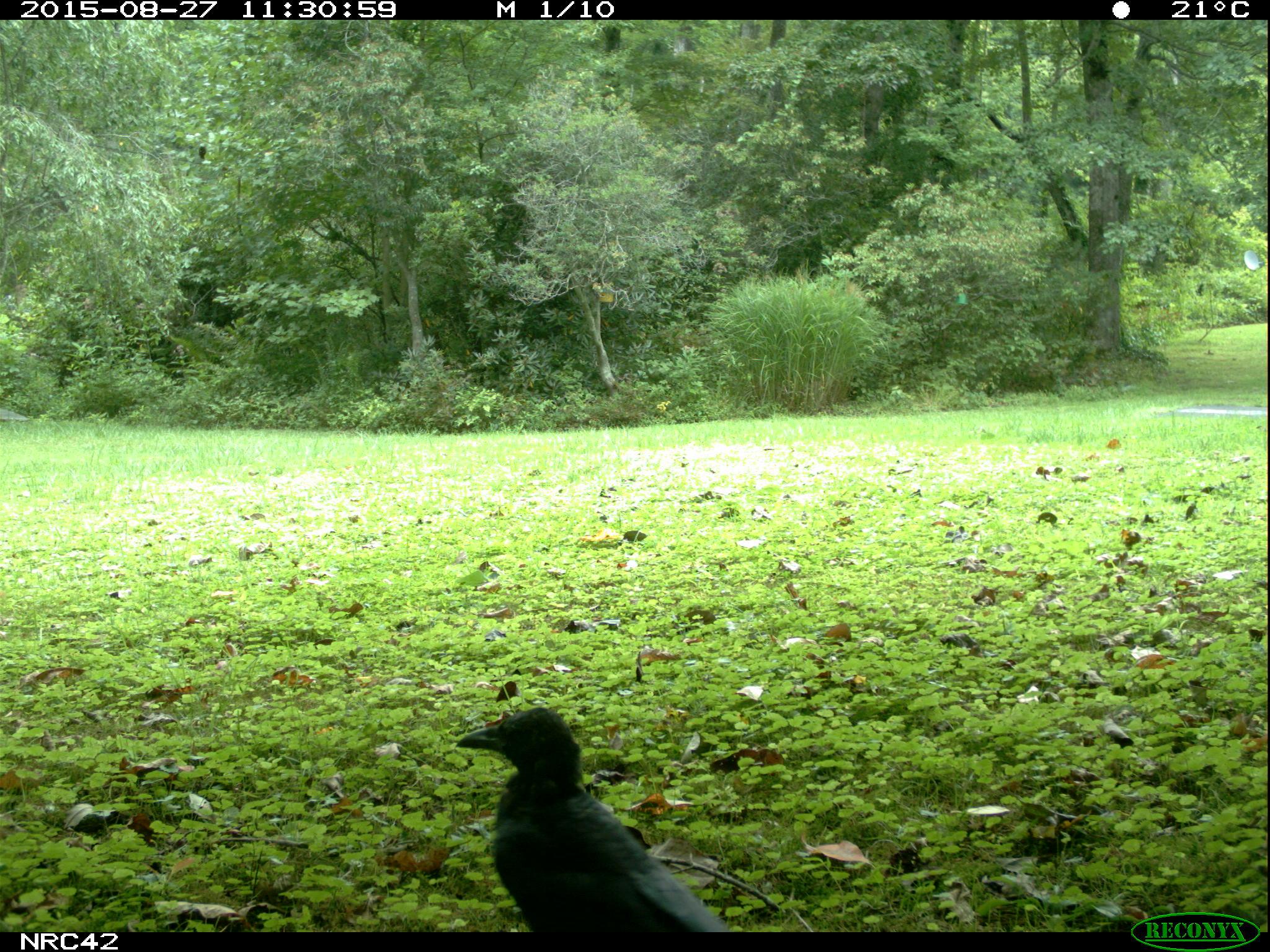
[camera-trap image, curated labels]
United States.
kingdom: Animalia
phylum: Chordata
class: Aves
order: Passeriformes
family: Corvidae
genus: Corvus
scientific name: Corvus brachyrhynchos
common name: american crow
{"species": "American Crow (Corvus brachyrhynchos)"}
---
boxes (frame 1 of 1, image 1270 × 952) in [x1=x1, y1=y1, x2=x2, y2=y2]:
American Crow: [x1=456, y1=704, x2=790, y2=933]